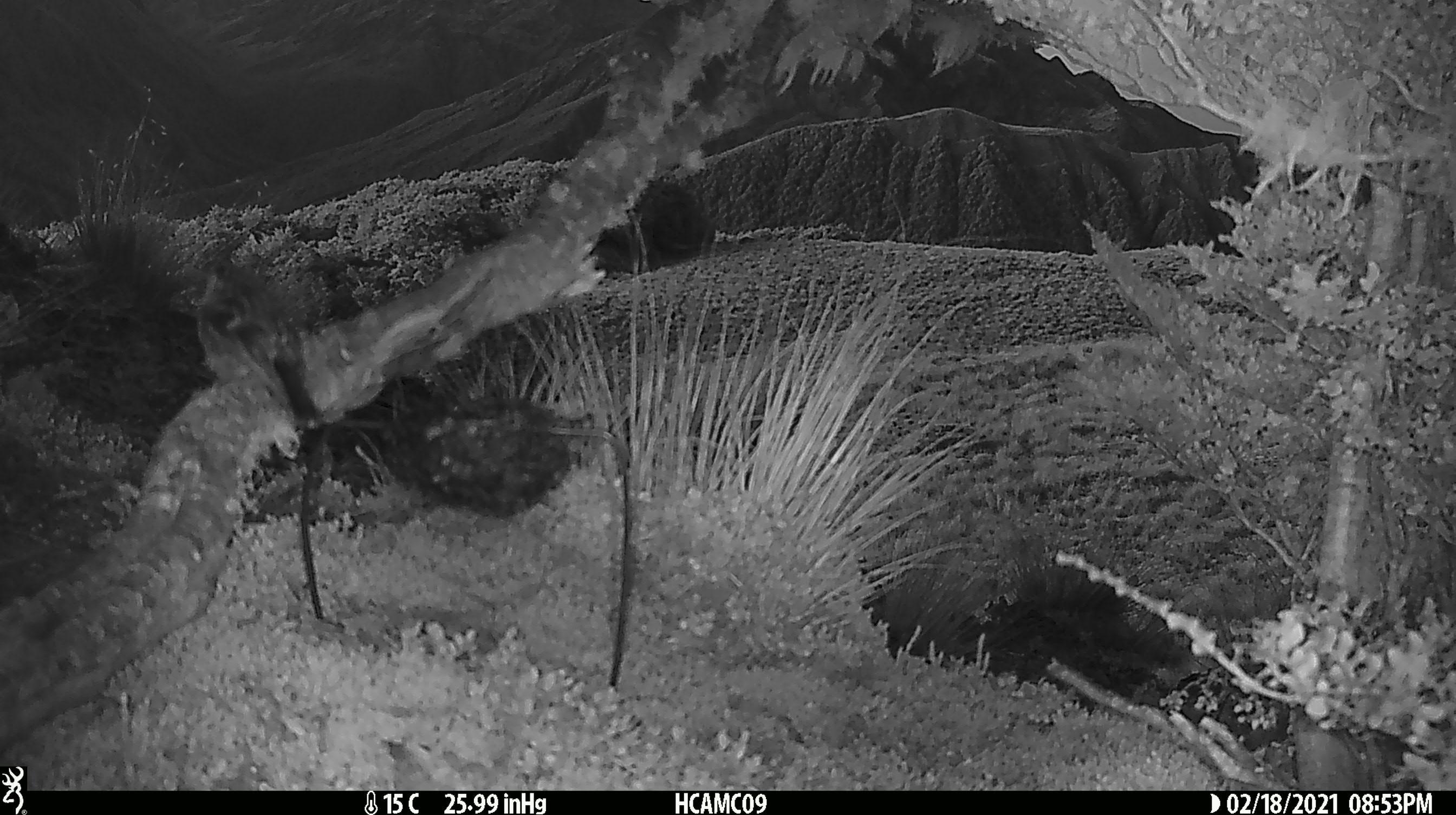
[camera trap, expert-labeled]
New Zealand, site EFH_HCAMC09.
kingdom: Animalia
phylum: Chordata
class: Aves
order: Passeriformes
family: Petroicidae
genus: Petroica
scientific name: Petroica macrocephala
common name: tomtit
Tomtit (Petroica macrocephala).